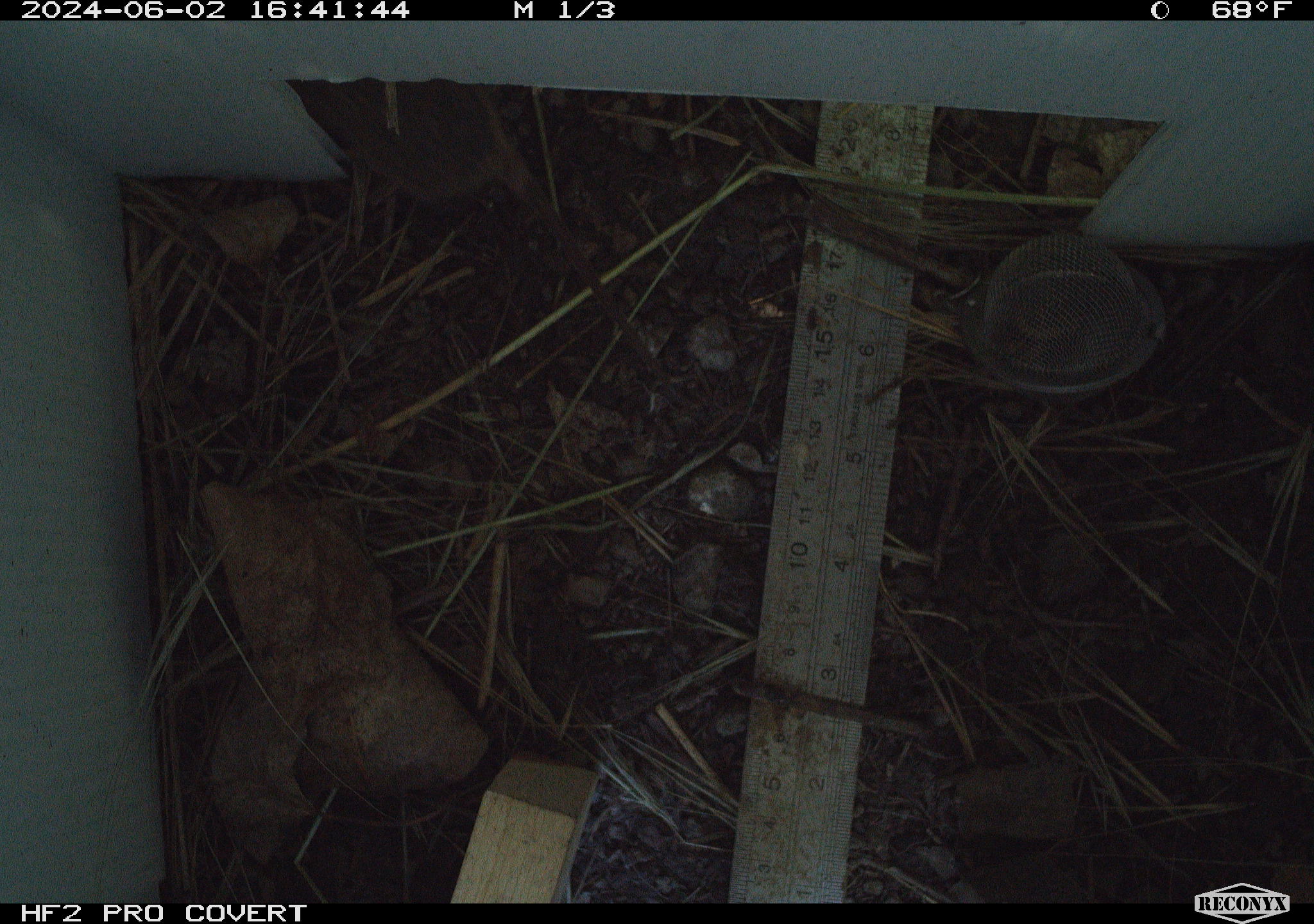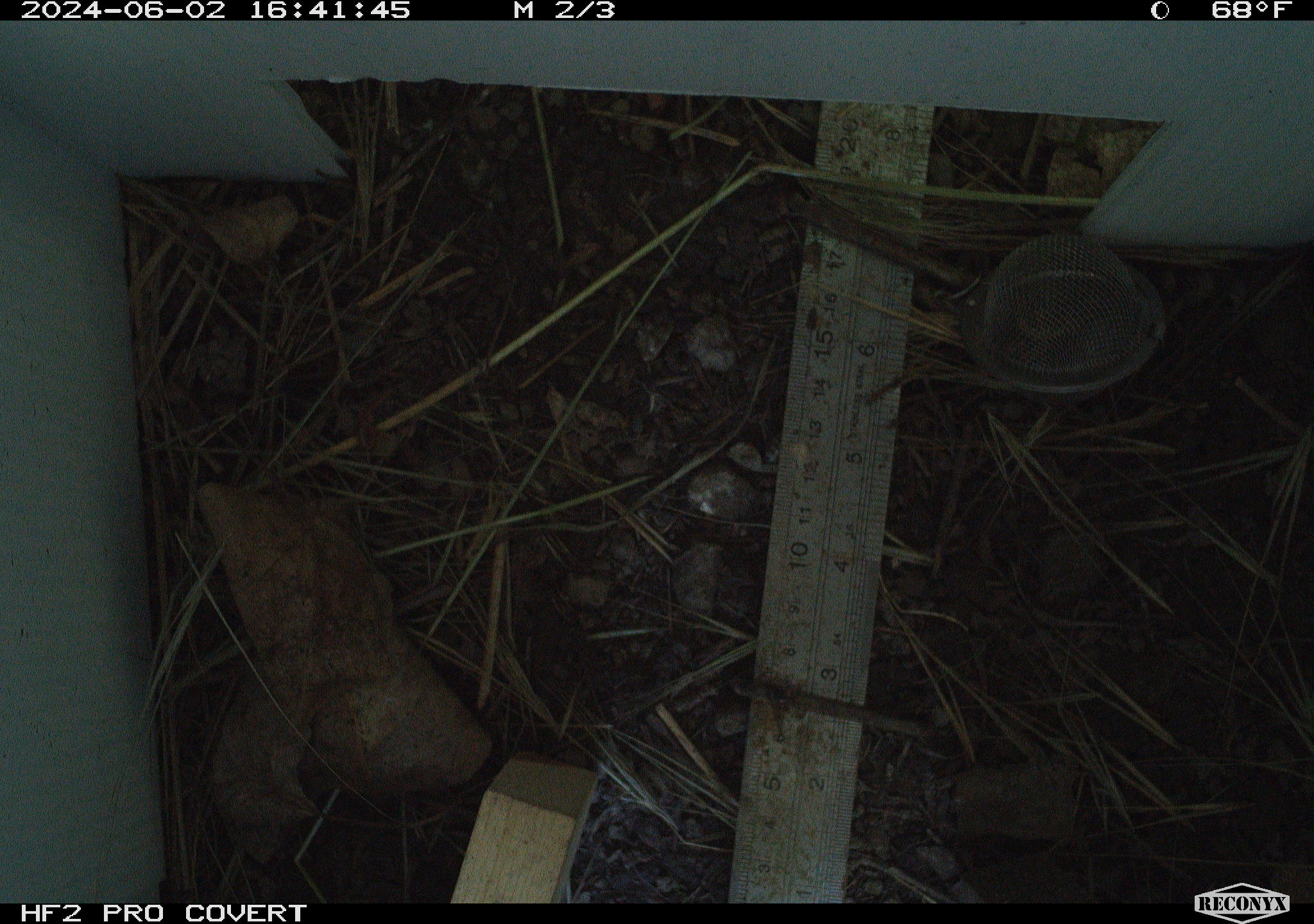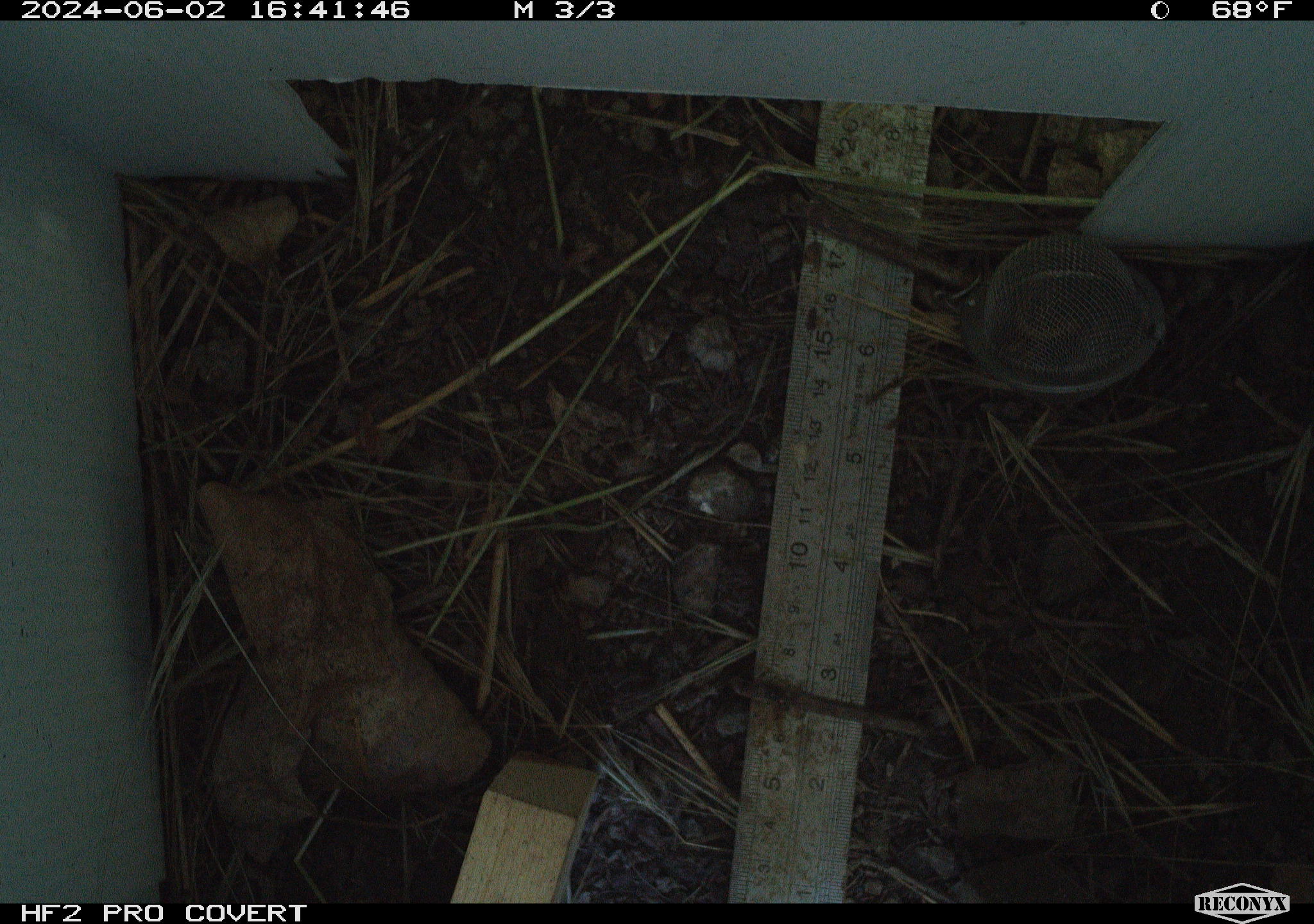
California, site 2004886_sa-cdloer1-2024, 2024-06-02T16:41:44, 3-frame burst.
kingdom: Animalia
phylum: Chordata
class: Mammalia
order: Rodentia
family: Cricetidae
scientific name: Arvicolinae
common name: voles, lemmings, and muskrats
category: arvicolinae subfamily